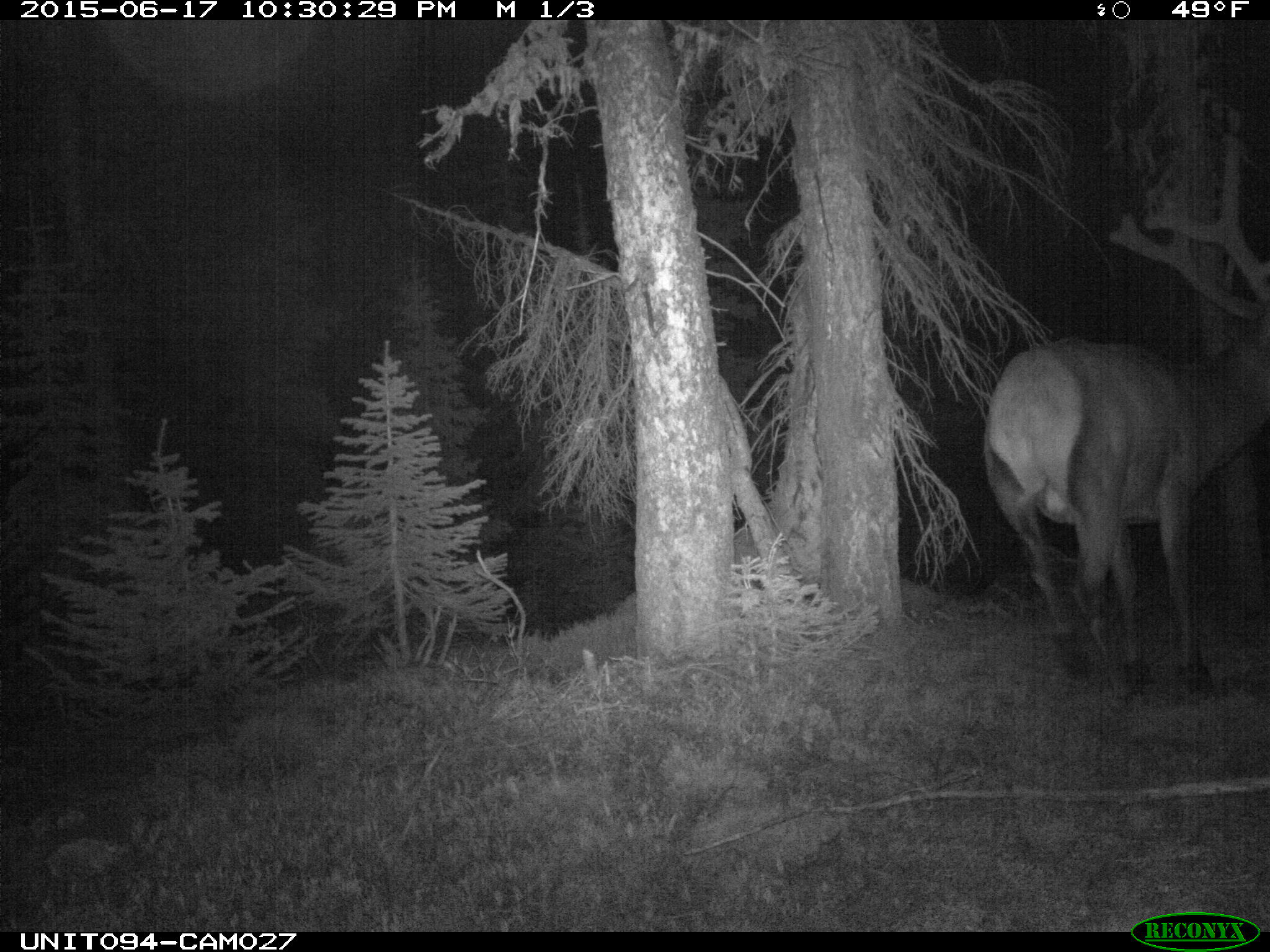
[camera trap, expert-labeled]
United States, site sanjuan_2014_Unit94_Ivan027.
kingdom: Animalia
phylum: Chordata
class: Mammalia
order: Artiodactyla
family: Cervidae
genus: Cervus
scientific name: Cervus elaphus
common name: red deer